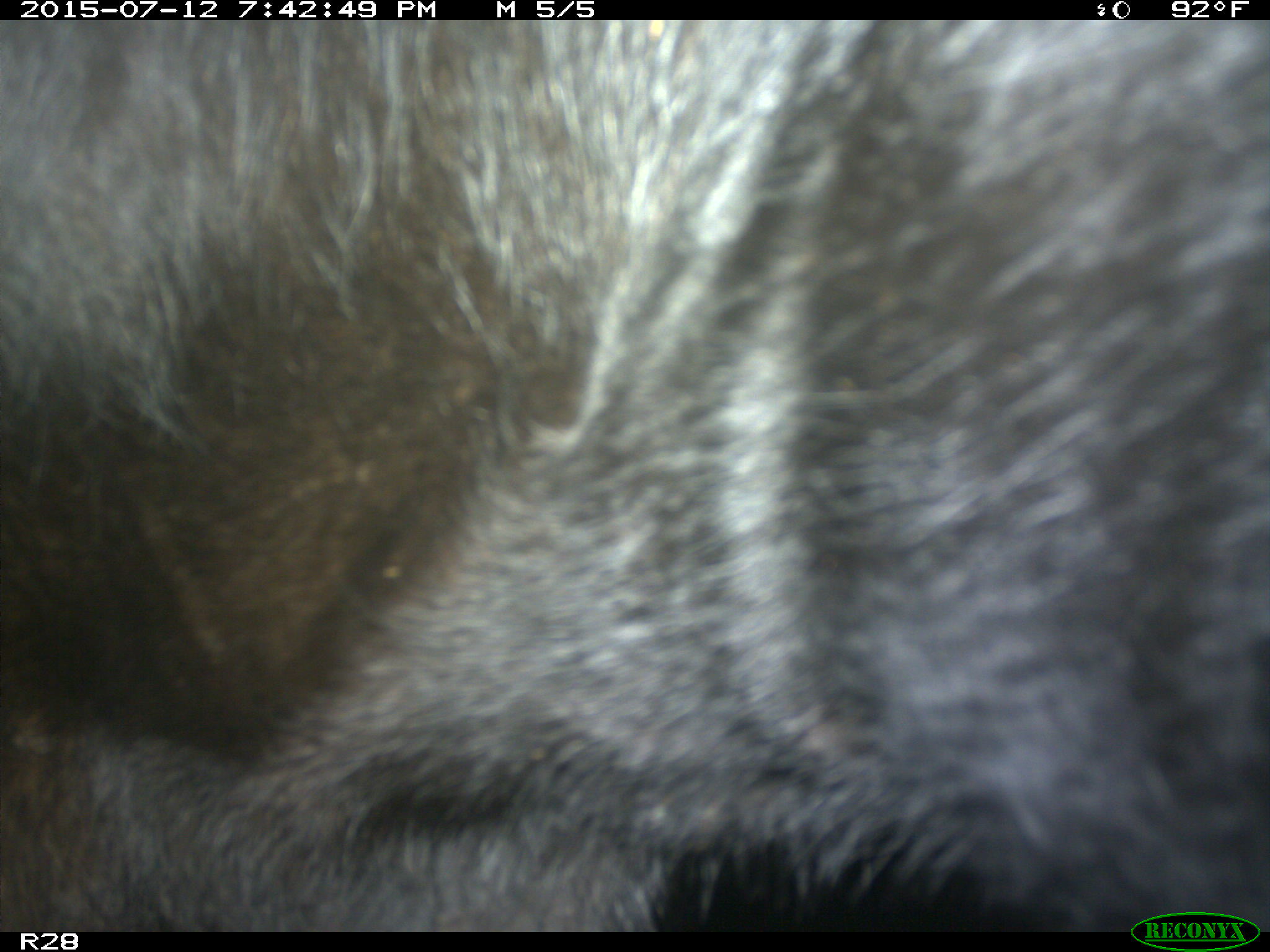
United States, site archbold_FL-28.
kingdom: Animalia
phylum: Chordata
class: Mammalia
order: Artiodactyla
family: Bovidae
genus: Bos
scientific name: Bos taurus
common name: domestic cow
Bos taurus (domestic cow).